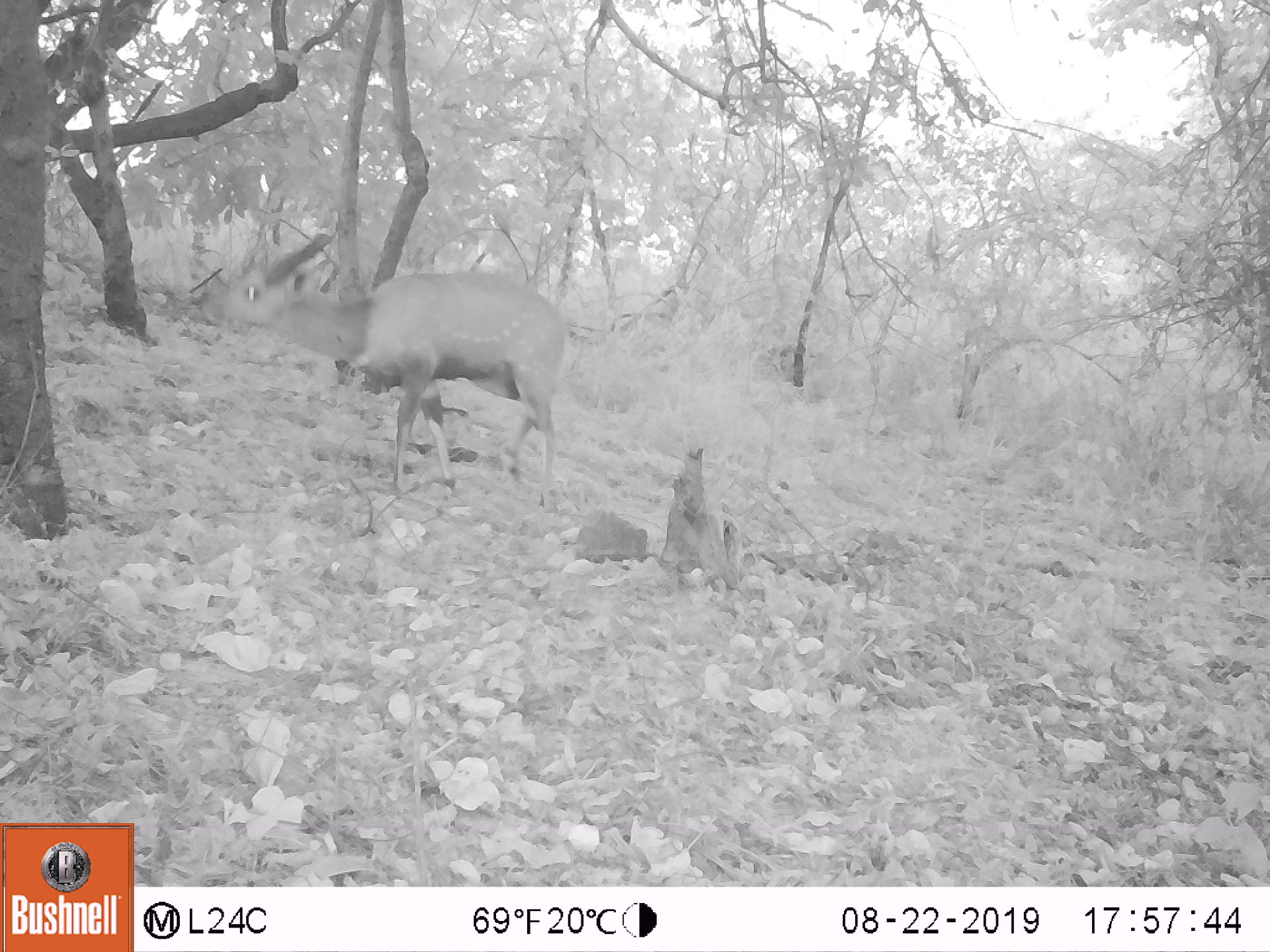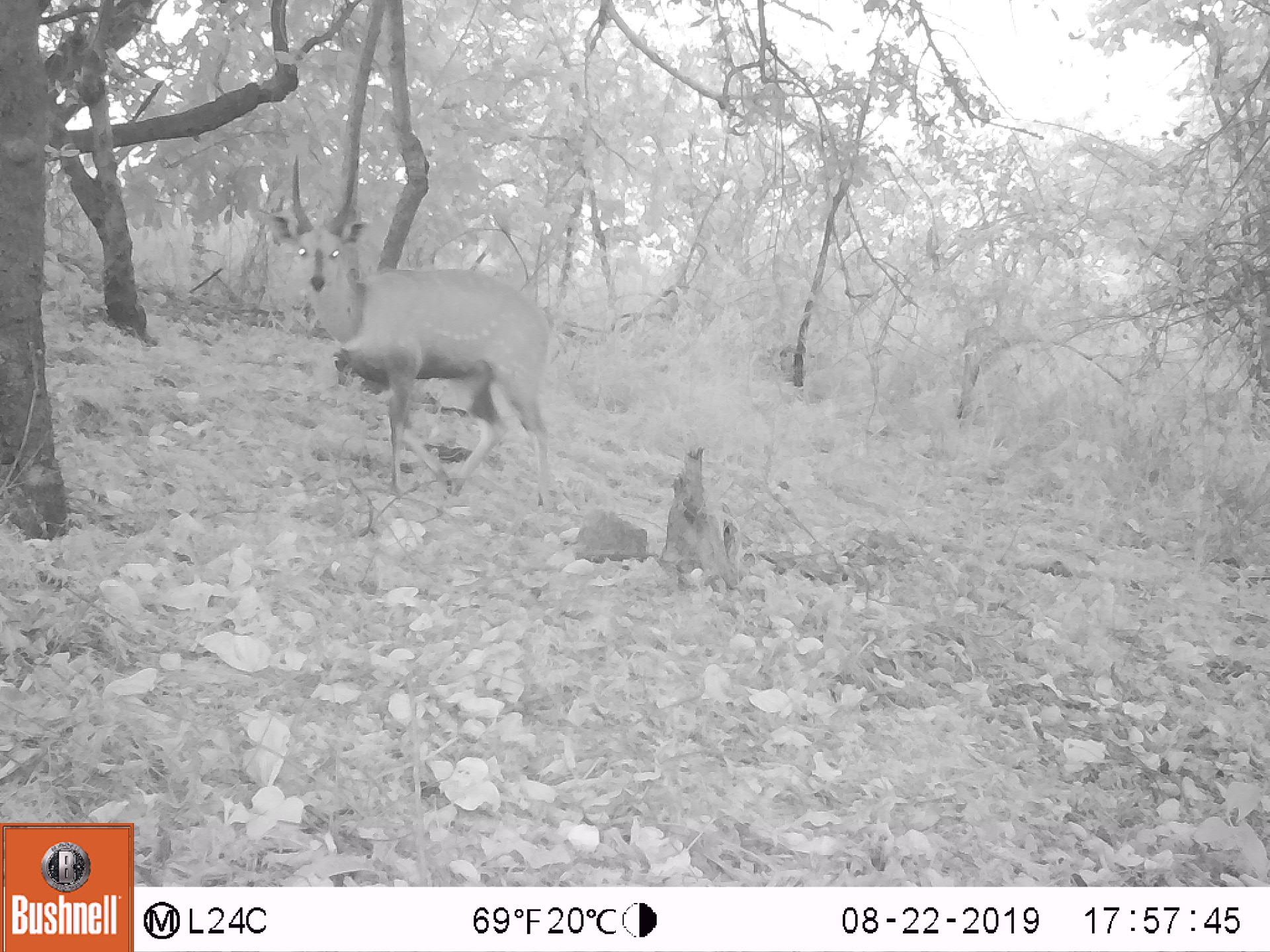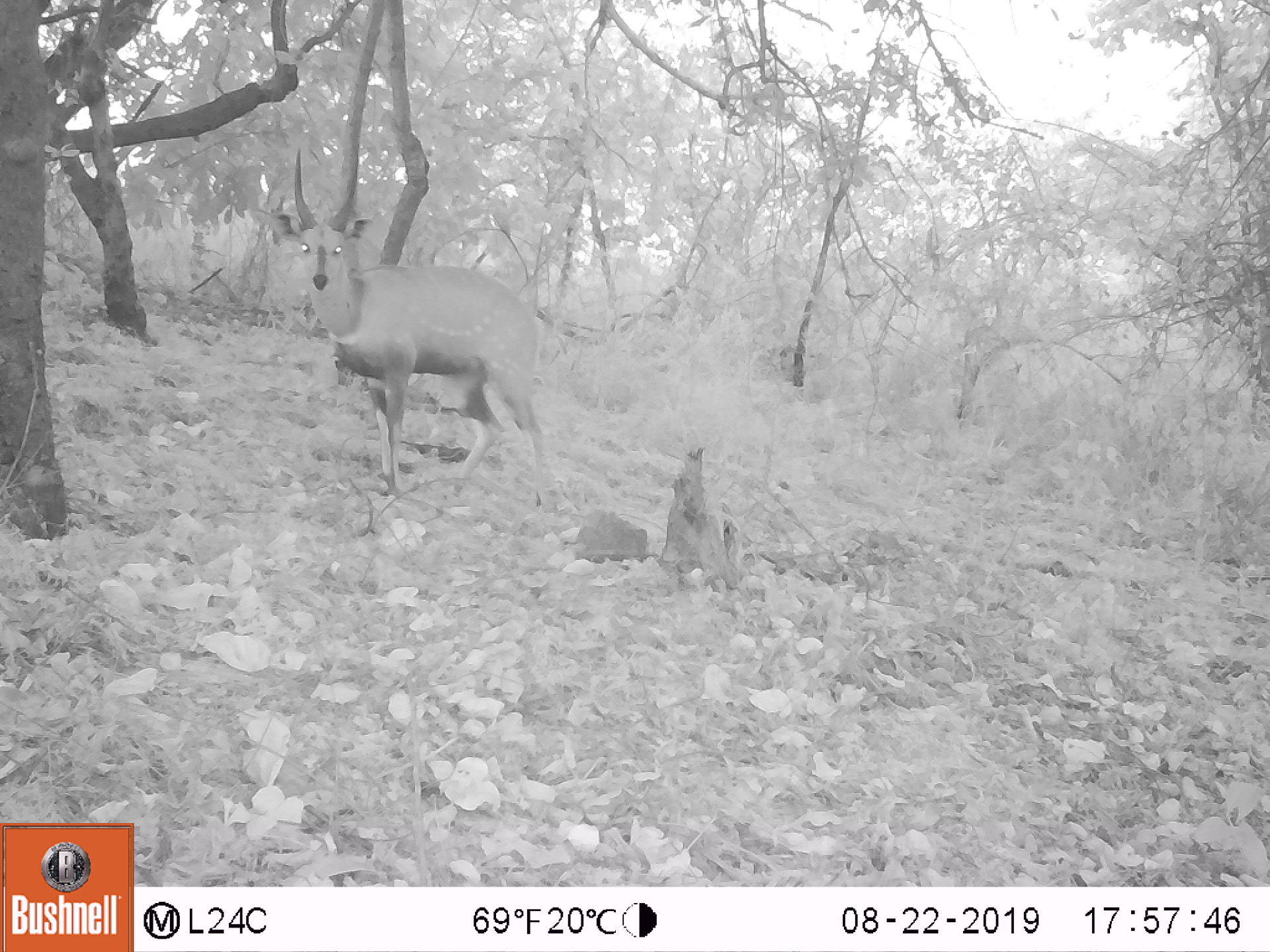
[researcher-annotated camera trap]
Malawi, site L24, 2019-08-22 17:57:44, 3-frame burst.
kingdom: Animalia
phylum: Chordata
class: Mammalia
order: Artiodactyla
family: Bovidae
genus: Tragelaphus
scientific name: Tragelaphus sylvaticus sylvaticus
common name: cape bushbuck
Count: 1.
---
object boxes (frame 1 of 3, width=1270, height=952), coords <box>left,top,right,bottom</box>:
cape bushbuck: <box>190,226,563,512</box>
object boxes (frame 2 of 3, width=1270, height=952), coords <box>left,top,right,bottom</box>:
cape bushbuck: <box>258,147,560,514</box>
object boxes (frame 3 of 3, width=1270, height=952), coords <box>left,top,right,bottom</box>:
cape bushbuck: <box>251,146,558,514</box>